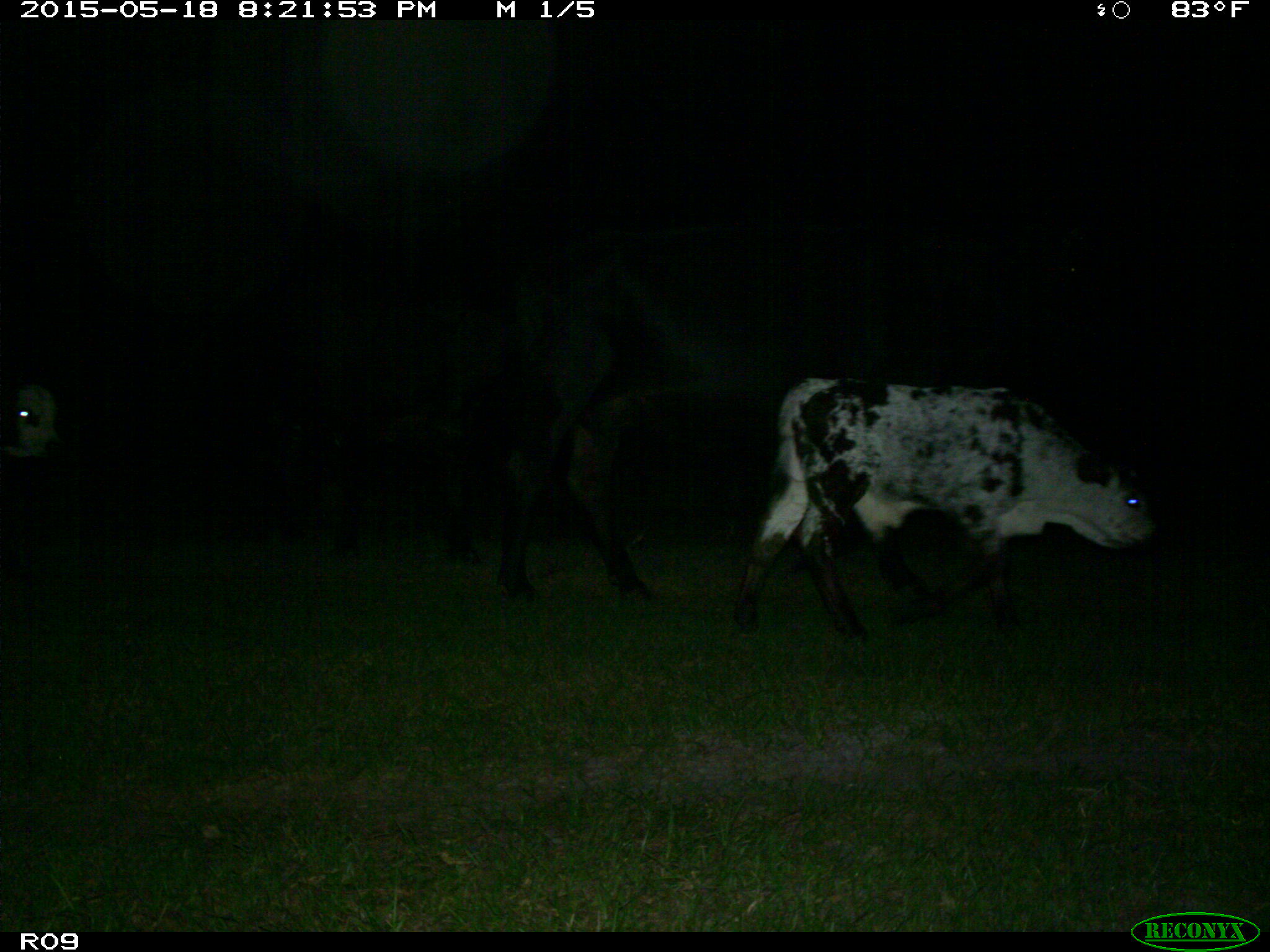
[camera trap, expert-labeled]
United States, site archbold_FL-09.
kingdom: Animalia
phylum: Chordata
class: Mammalia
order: Artiodactyla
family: Bovidae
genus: Bos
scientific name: Bos taurus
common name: domestic cow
Bos taurus (domestic cow).